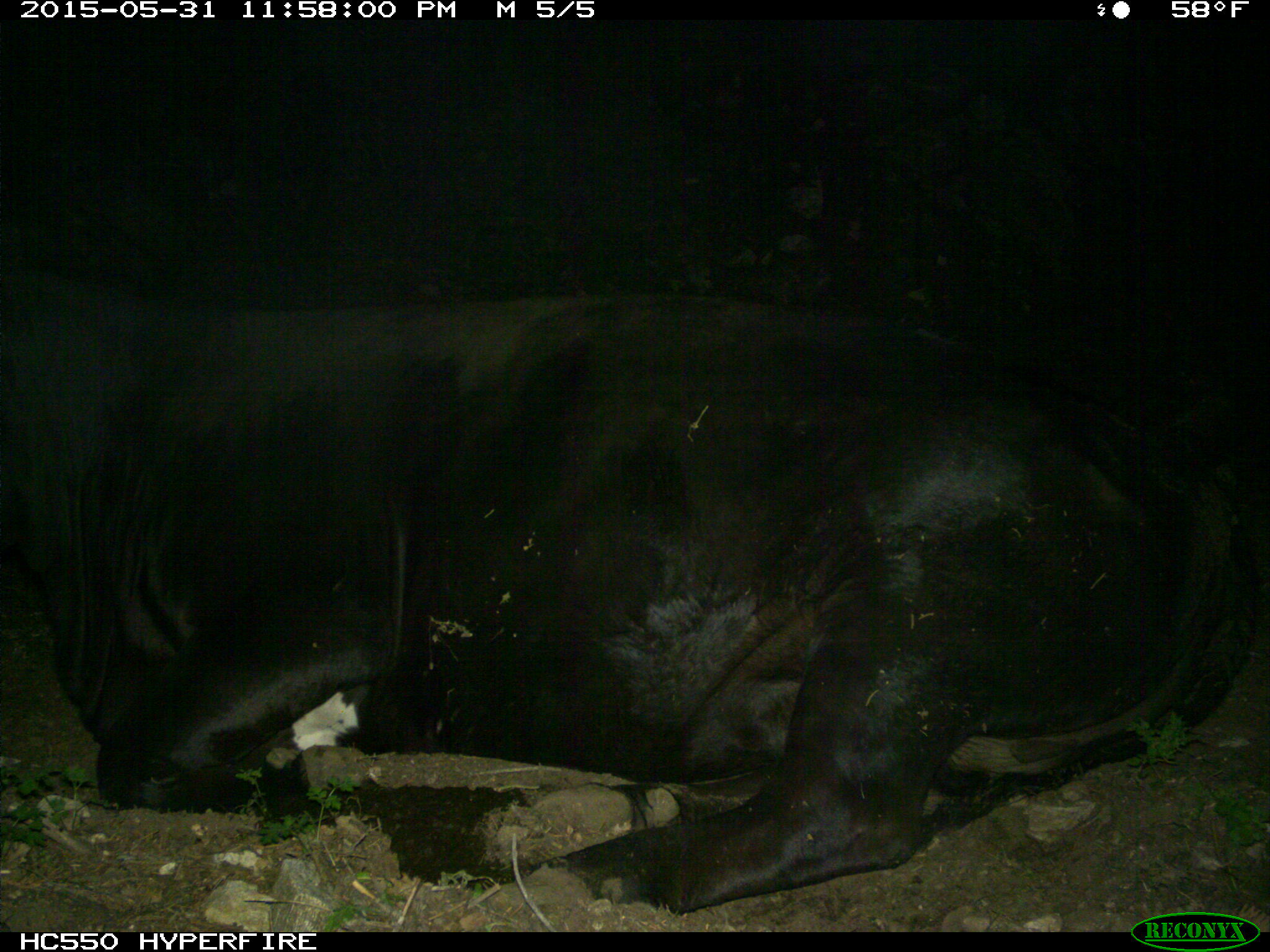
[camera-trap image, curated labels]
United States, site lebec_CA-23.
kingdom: Animalia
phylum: Chordata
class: Mammalia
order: Artiodactyla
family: Bovidae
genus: Bos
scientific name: Bos taurus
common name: domestic cow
Bos taurus (domestic cow).